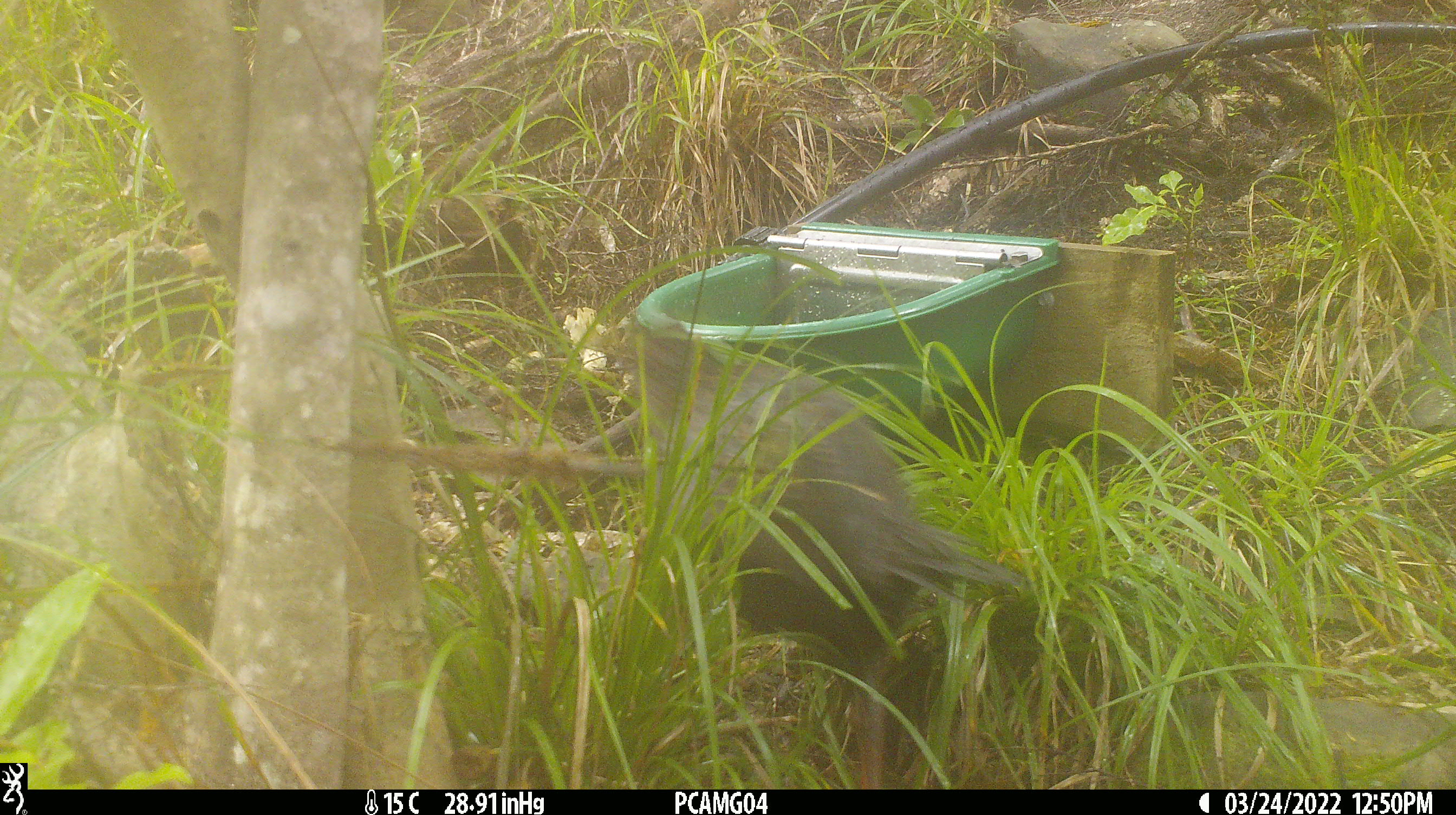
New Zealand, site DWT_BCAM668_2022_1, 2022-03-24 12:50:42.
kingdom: Animalia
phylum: Chordata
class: Aves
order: Gruiformes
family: Rallidae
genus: Gallirallus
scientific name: Gallirallus australis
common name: weka